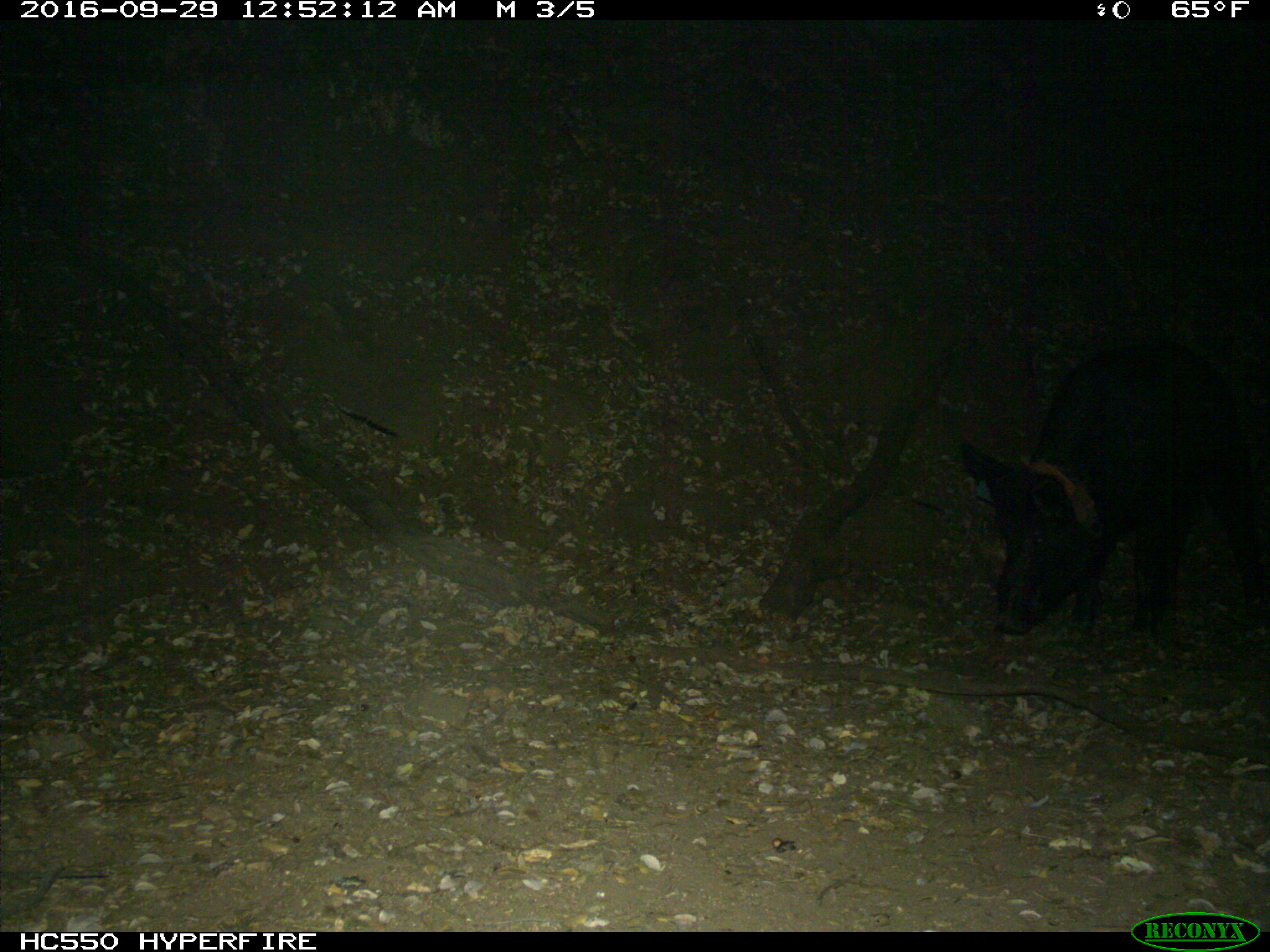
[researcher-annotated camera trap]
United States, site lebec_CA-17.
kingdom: Animalia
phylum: Chordata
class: Mammalia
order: Artiodactyla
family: Suidae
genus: Sus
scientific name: Sus scrofa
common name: wild boar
Sus scrofa (wild boar).